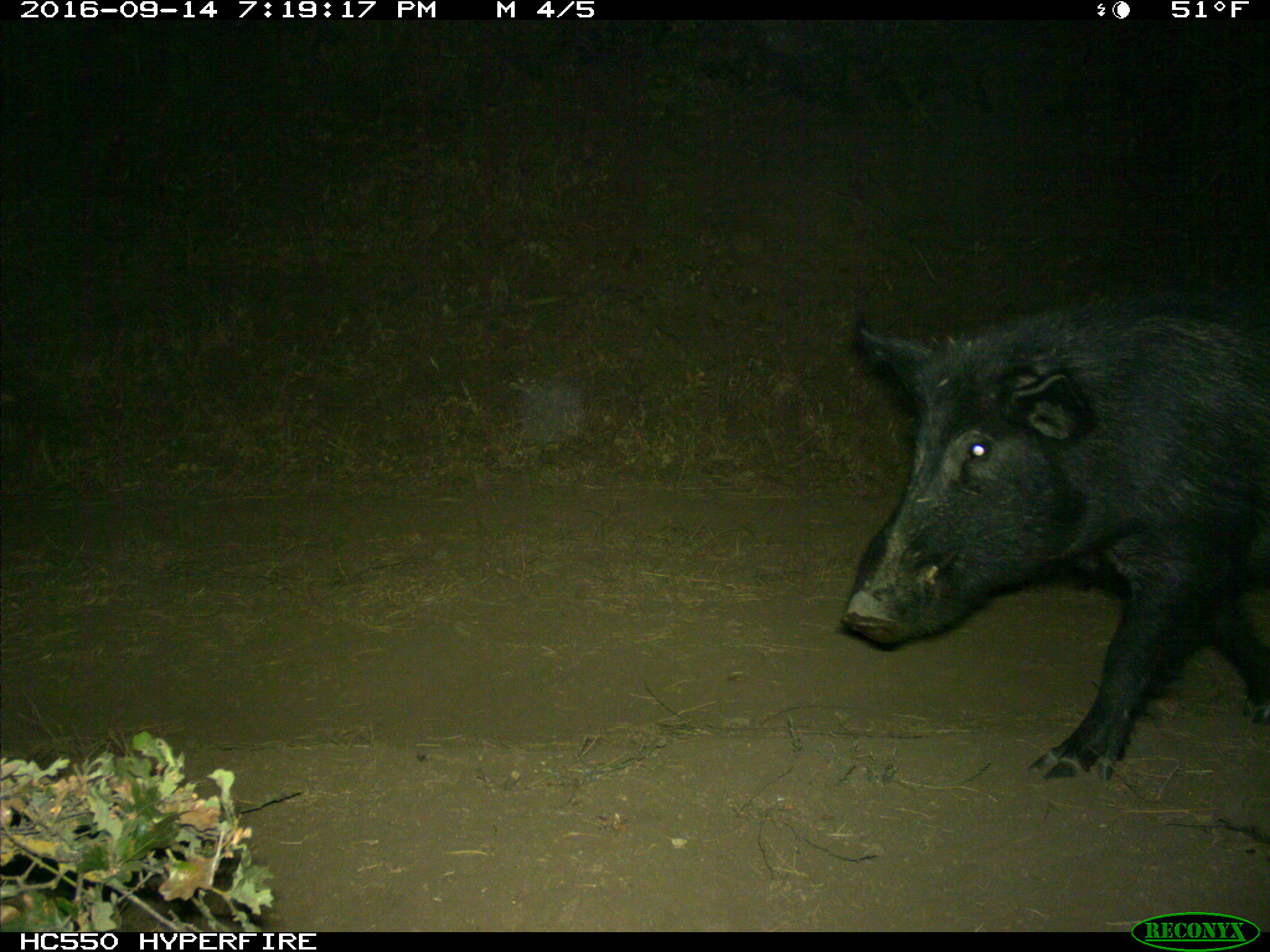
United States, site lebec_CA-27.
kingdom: Animalia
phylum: Chordata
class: Mammalia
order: Artiodactyla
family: Suidae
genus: Sus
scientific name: Sus scrofa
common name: wild boar